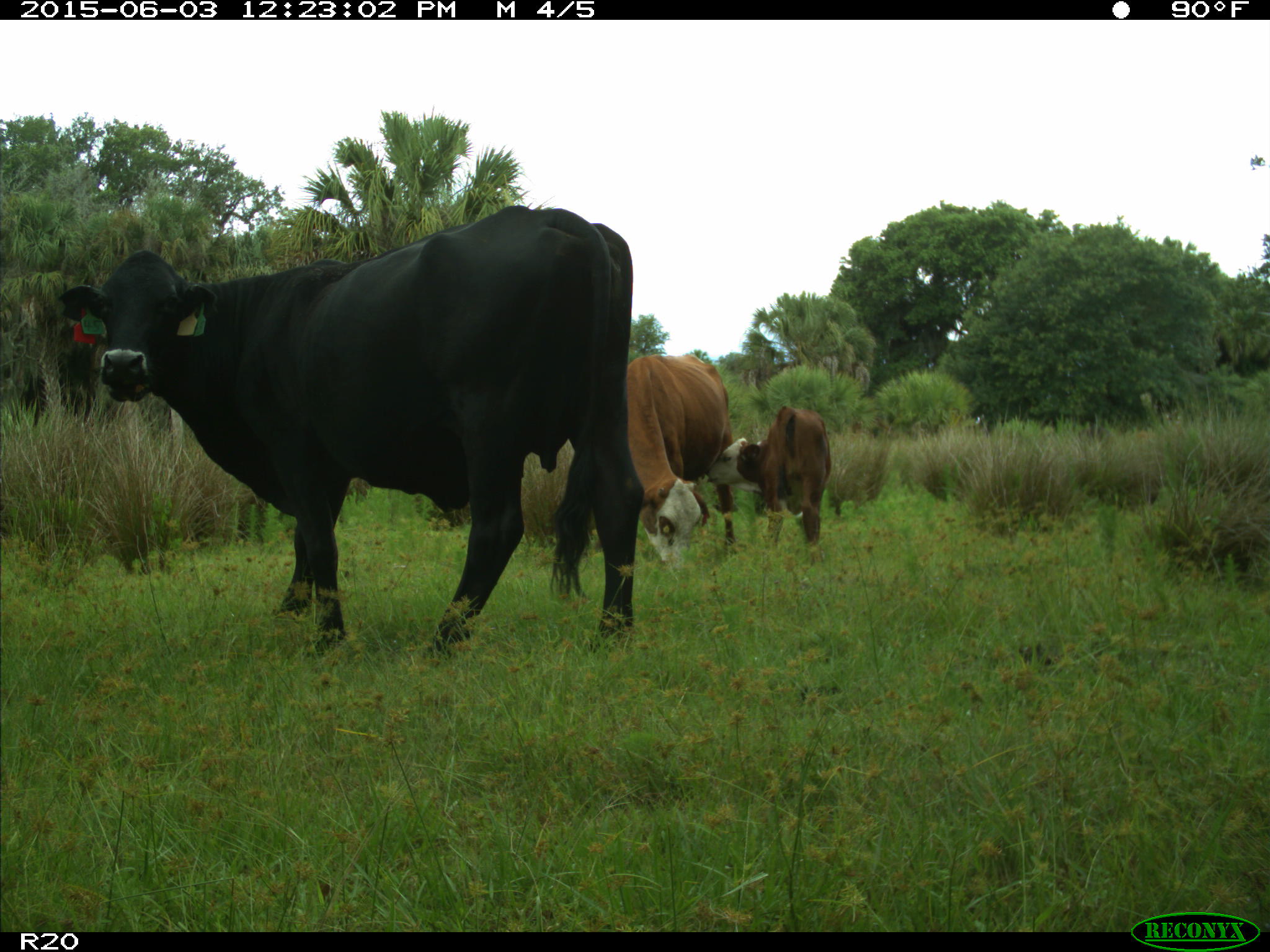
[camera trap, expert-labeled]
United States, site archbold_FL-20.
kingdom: Animalia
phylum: Chordata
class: Mammalia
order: Artiodactyla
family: Bovidae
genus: Bos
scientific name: Bos taurus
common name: domestic cow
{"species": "Bos taurus (domestic cow)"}